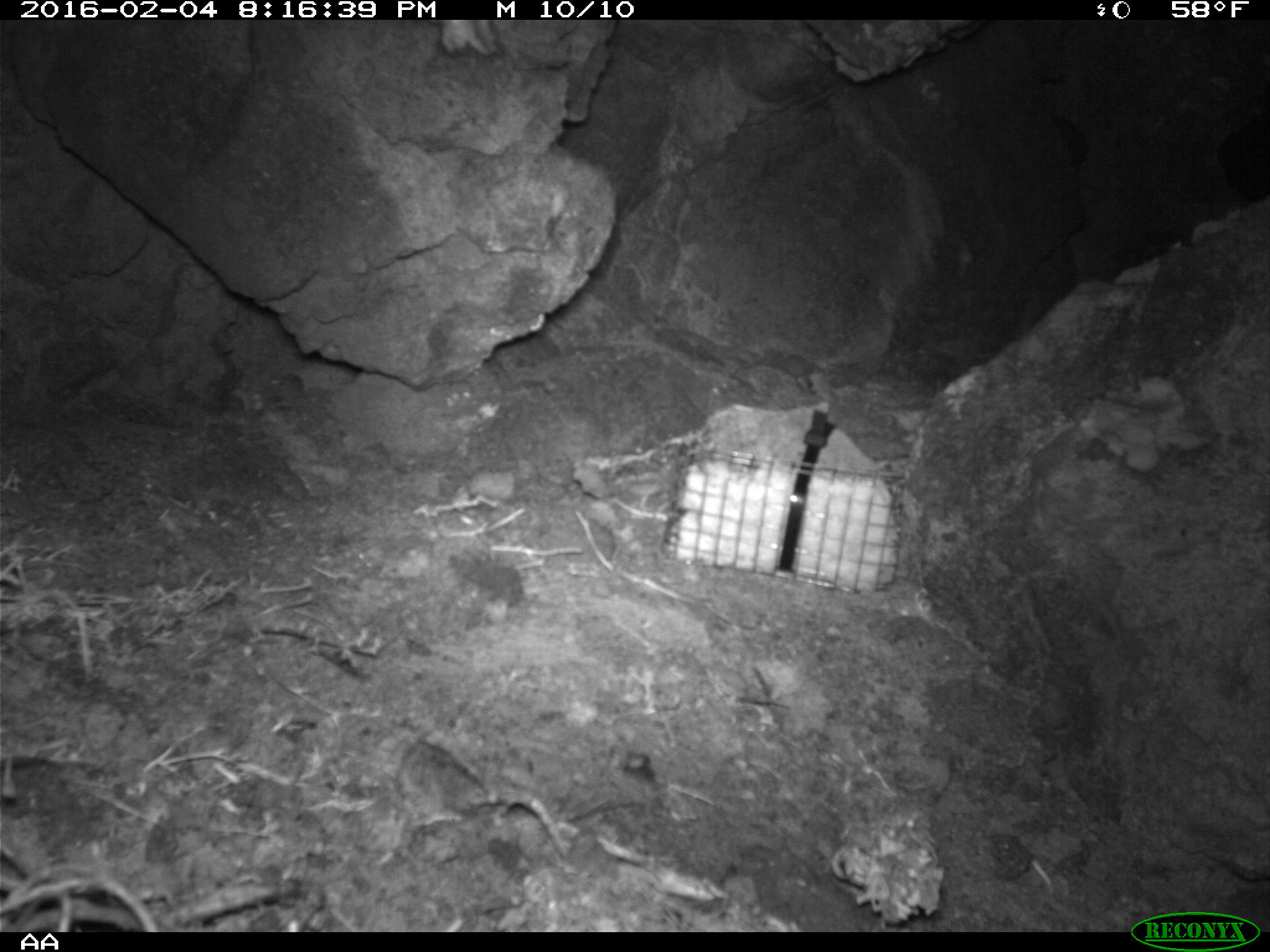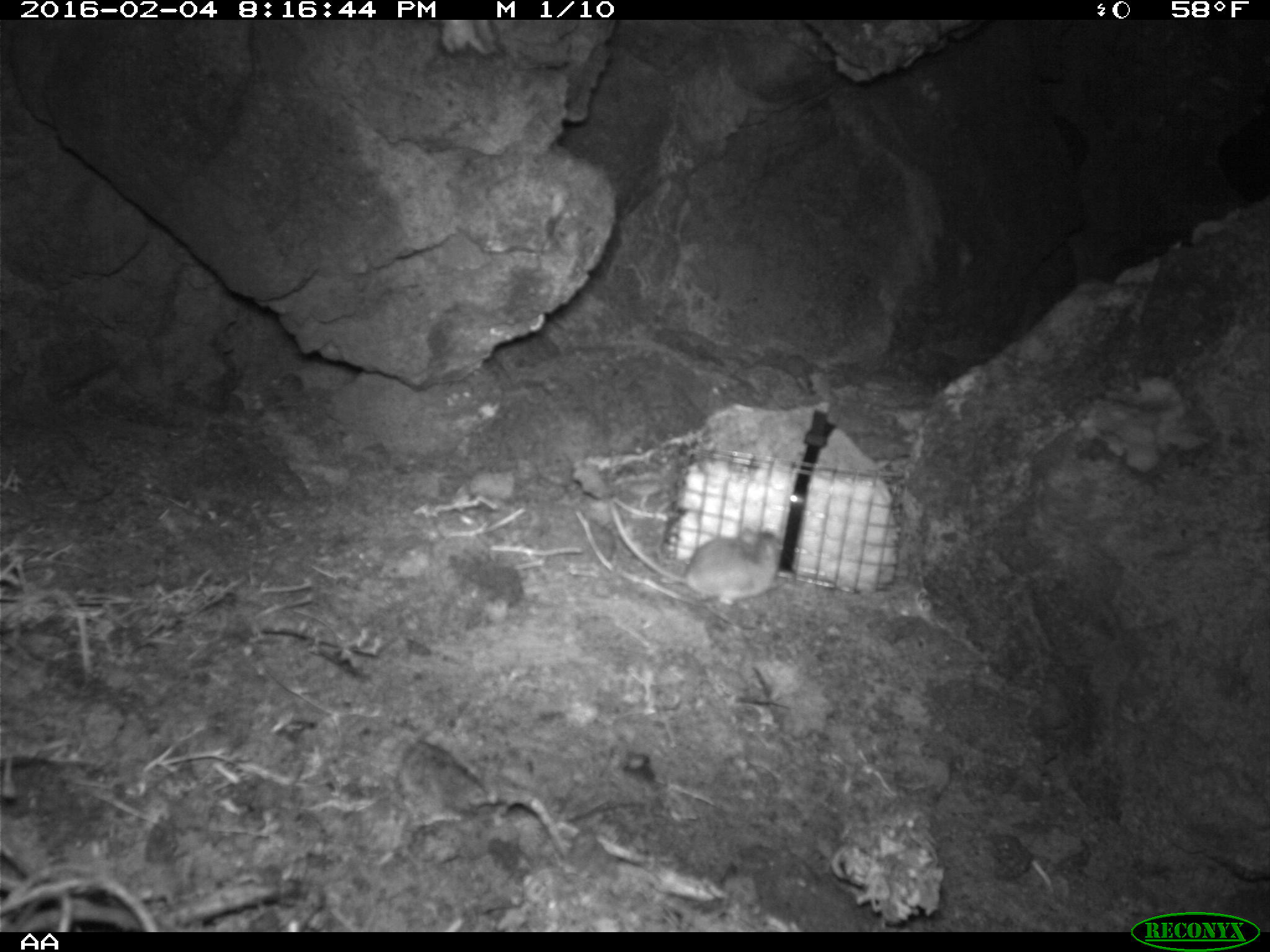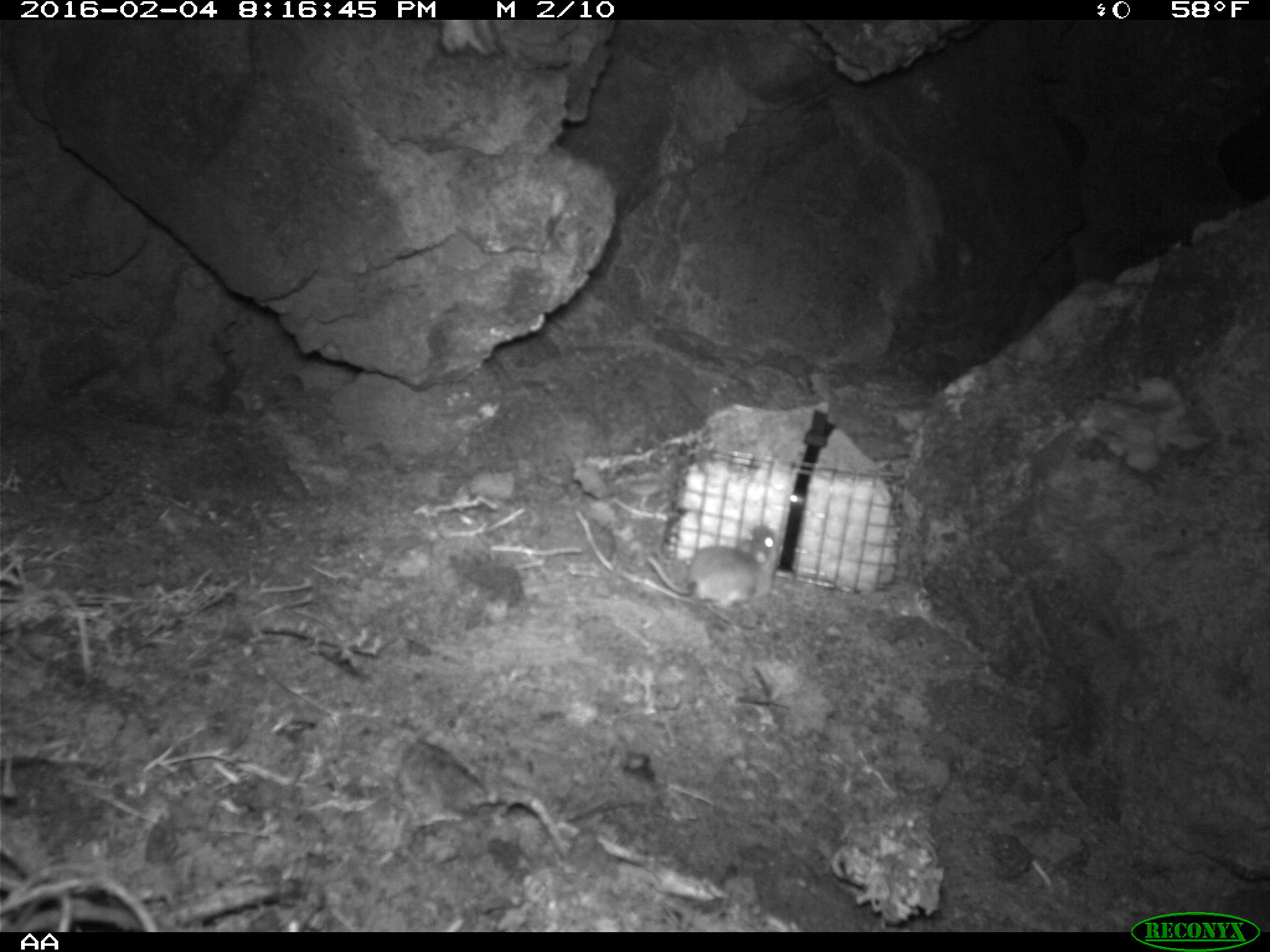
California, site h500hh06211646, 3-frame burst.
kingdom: Animalia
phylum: Chordata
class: Mammalia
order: Rodentia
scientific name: Rodentia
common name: rodent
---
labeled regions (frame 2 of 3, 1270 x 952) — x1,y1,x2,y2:
rodent: 608,496,786,607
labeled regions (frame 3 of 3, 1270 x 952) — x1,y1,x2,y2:
rodent: 648,524,782,607